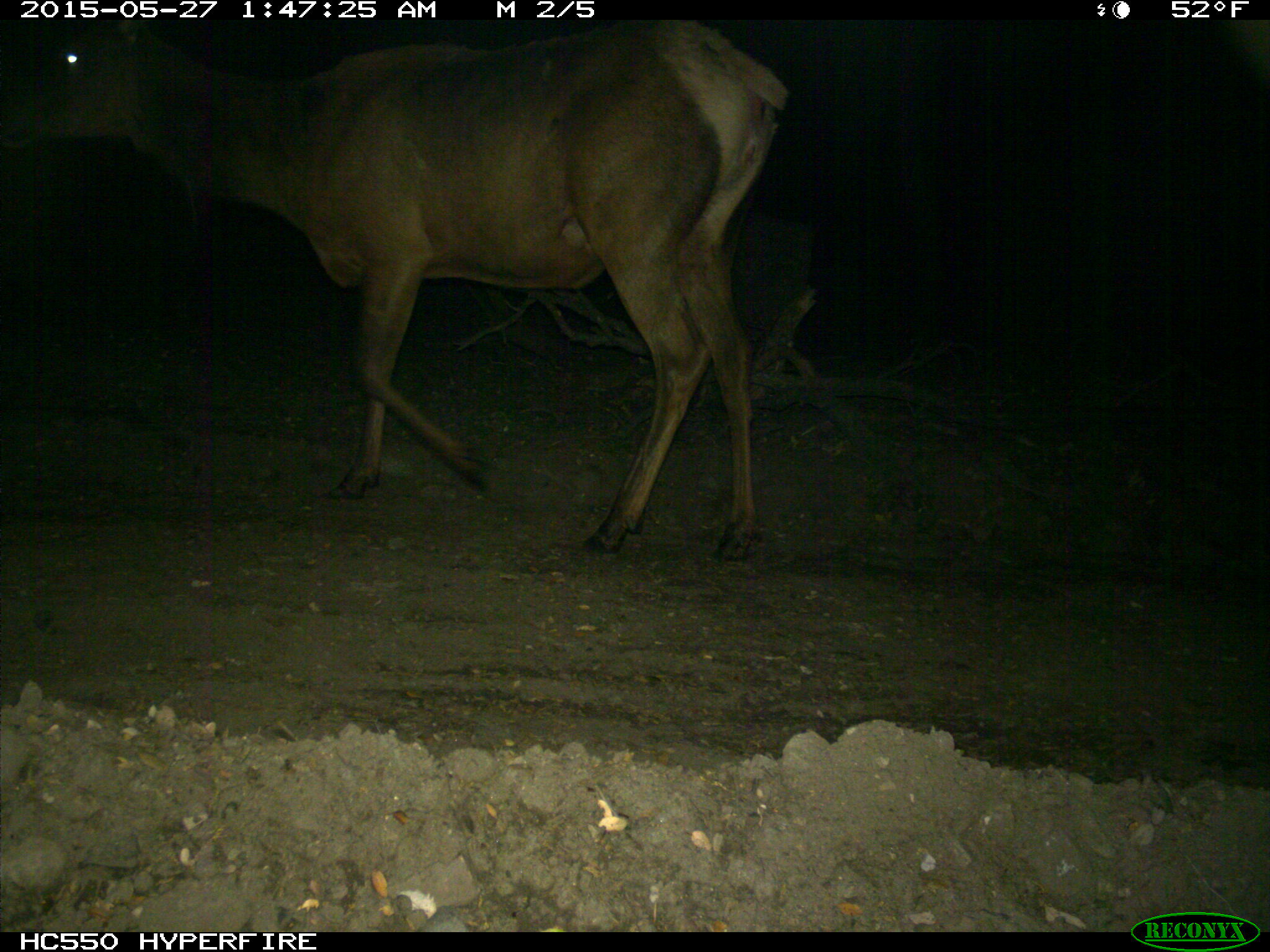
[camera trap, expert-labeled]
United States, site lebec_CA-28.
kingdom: Animalia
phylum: Chordata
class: Mammalia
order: Artiodactyla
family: Cervidae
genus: Cervus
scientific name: Cervus canadensis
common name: elk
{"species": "Cervus canadensis (elk)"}